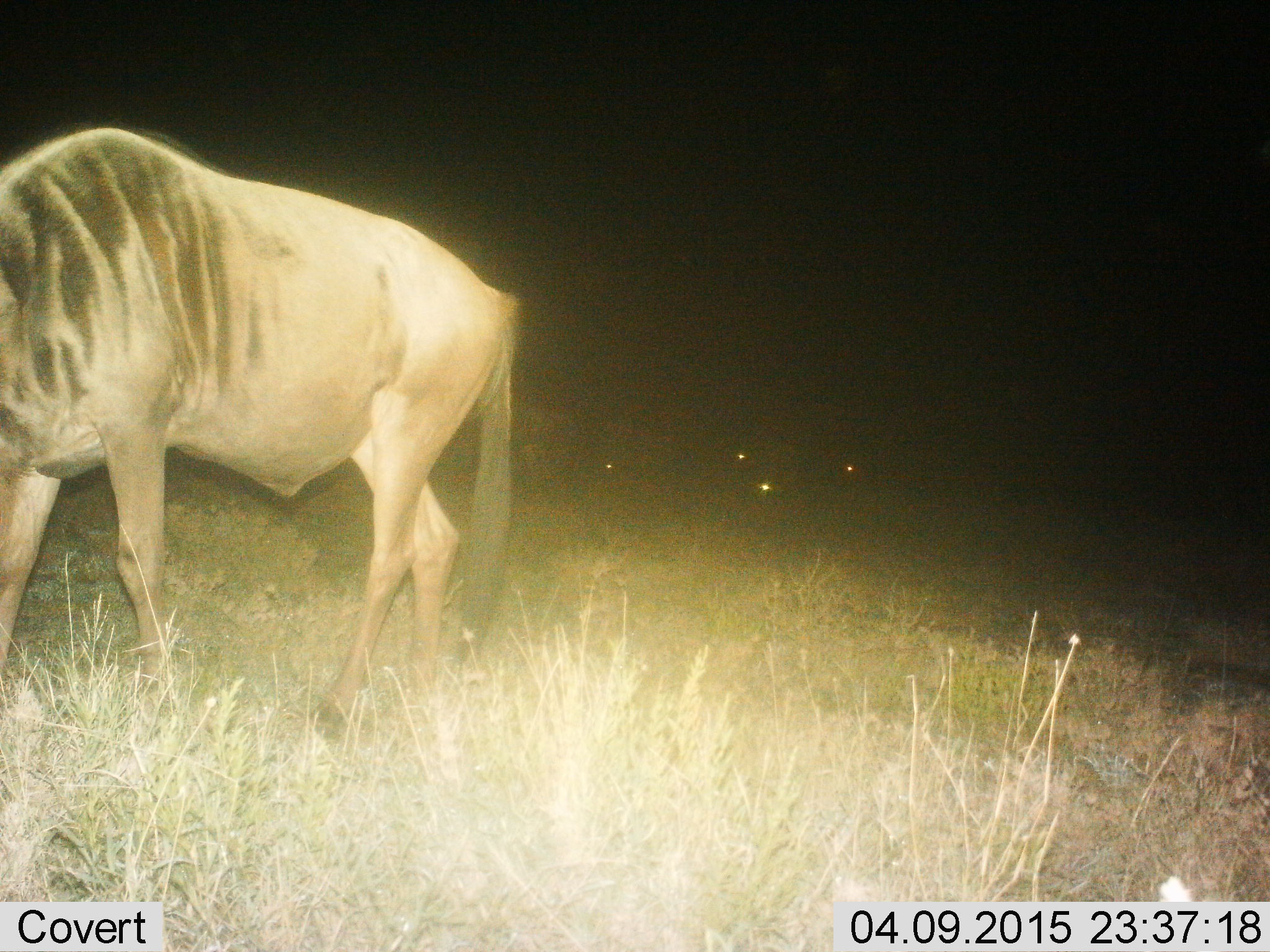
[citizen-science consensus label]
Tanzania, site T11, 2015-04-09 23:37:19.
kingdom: Animalia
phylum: Chordata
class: Mammalia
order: Artiodactyla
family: Bovidae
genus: Connochaetes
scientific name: Connochaetes taurinus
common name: blue wildebeest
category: wildebeest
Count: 5.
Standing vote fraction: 50%.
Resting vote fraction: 10%.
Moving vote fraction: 60%.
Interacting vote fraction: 0%.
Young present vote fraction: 0%.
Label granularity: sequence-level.